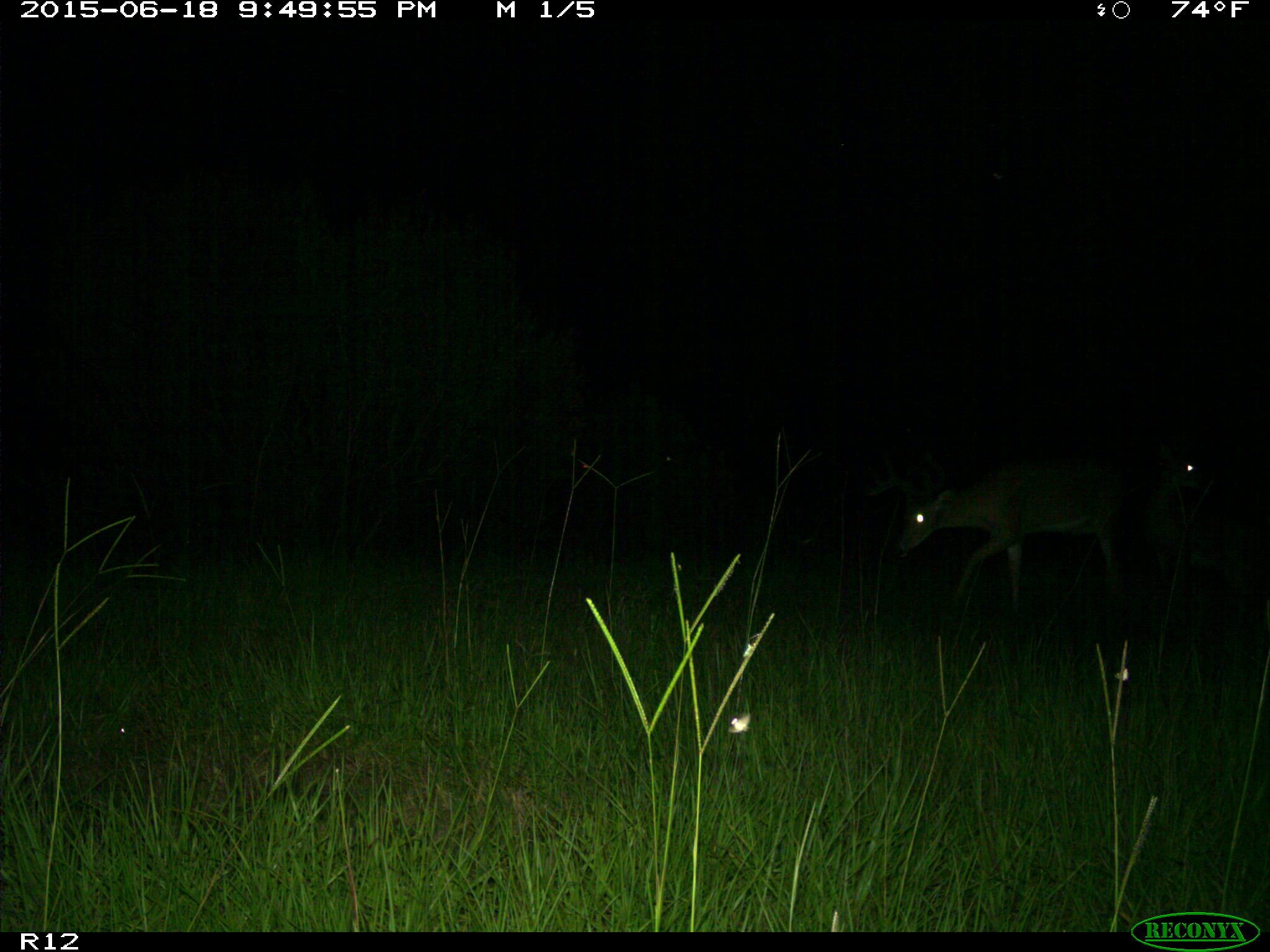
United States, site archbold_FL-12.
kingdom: Animalia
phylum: Chordata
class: Mammalia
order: Artiodactyla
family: Cervidae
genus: Odocoileus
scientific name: Odocoileus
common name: deer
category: unidentified deer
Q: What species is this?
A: Unidentified deer (deer) (Odocoileus).